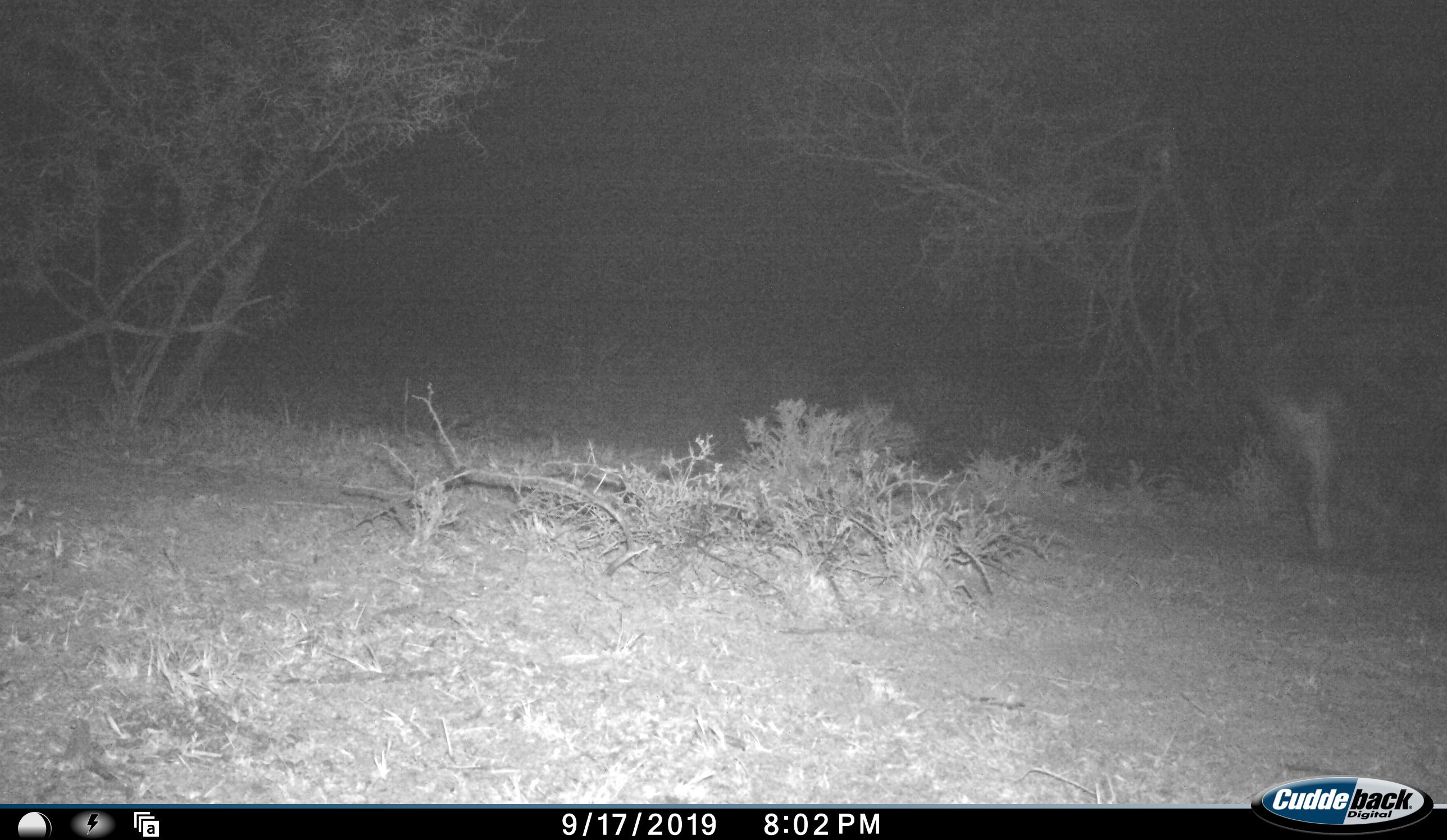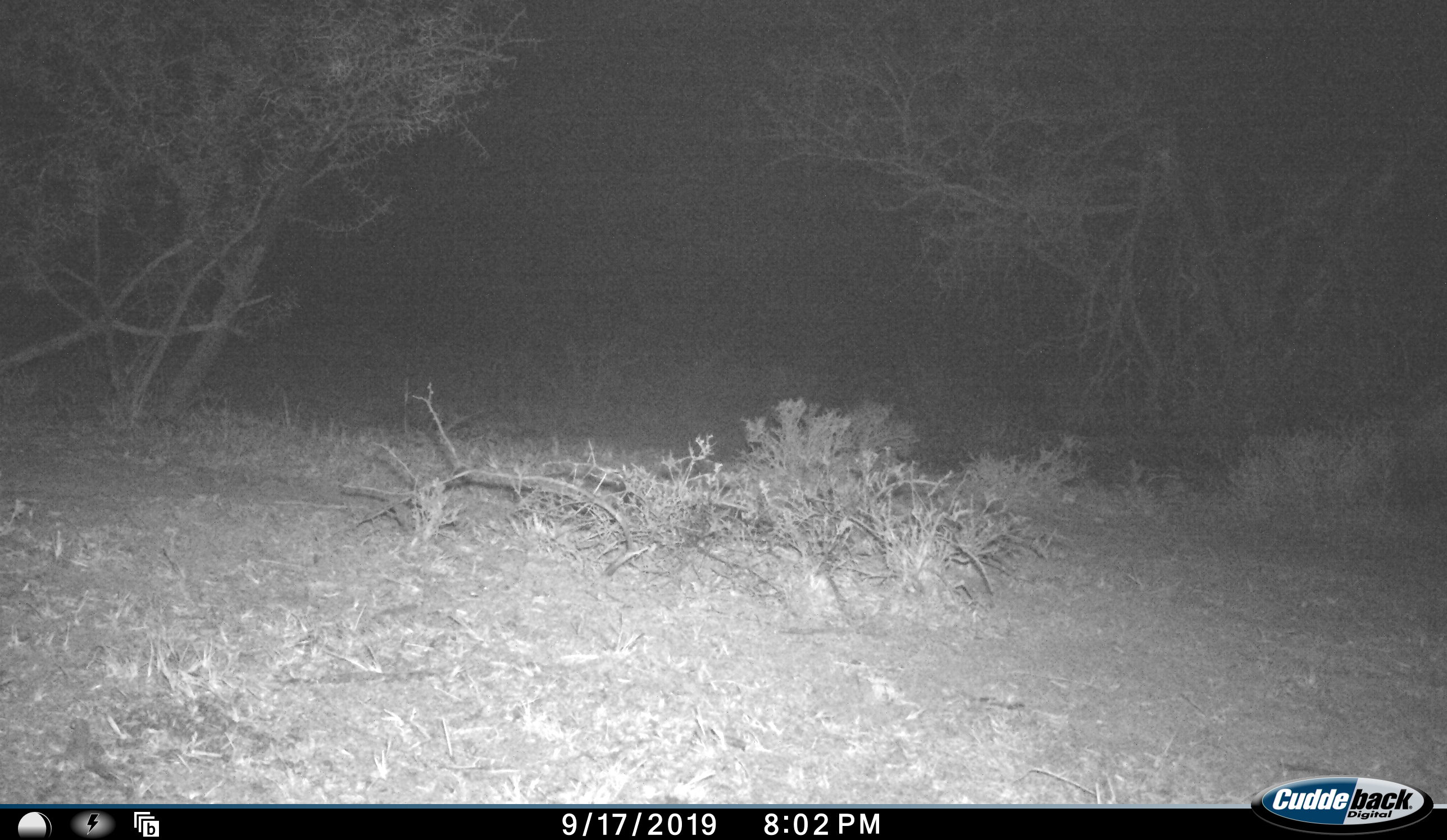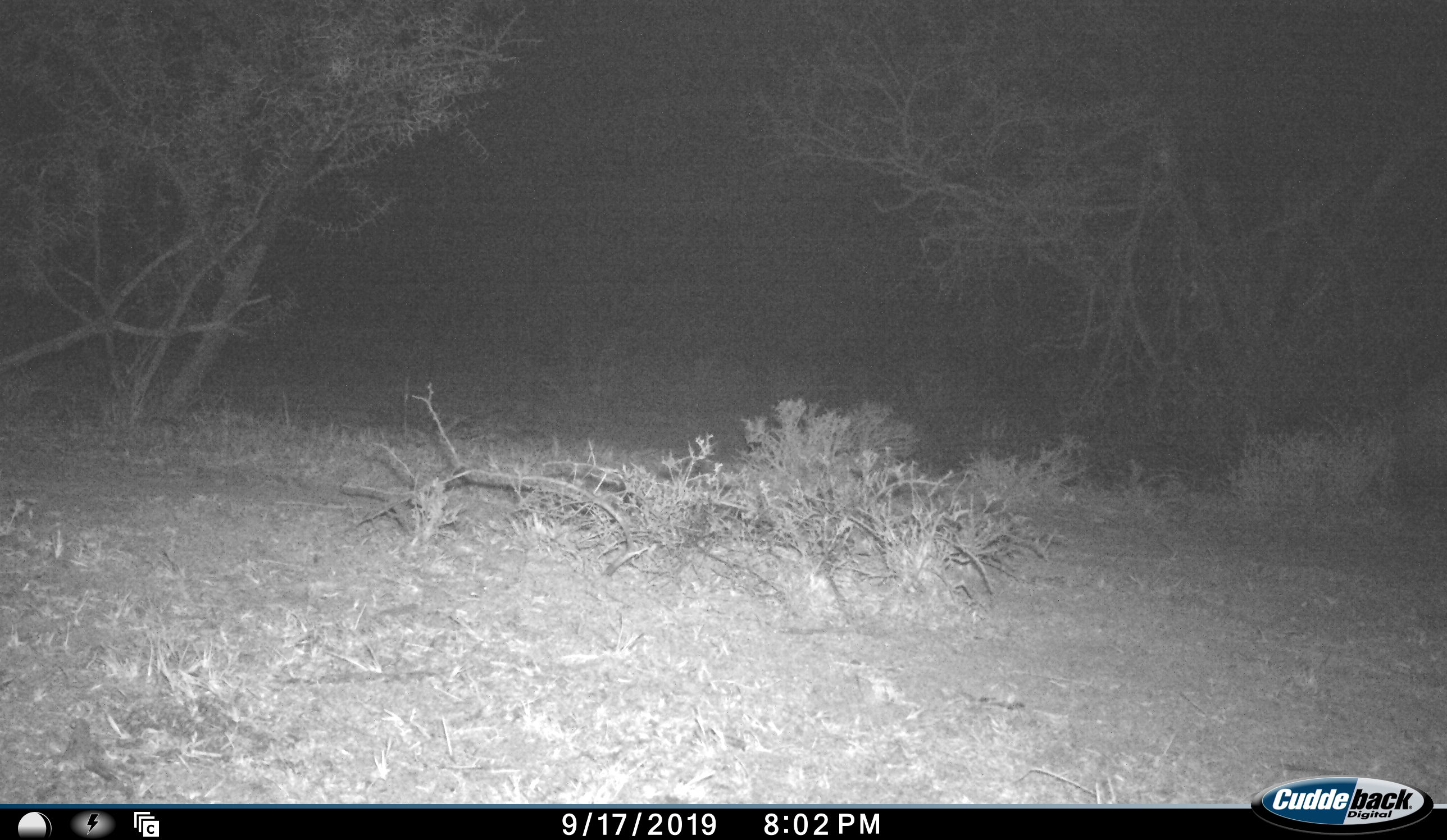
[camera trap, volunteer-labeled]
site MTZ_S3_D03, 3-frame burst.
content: unidentified animal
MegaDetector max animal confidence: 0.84